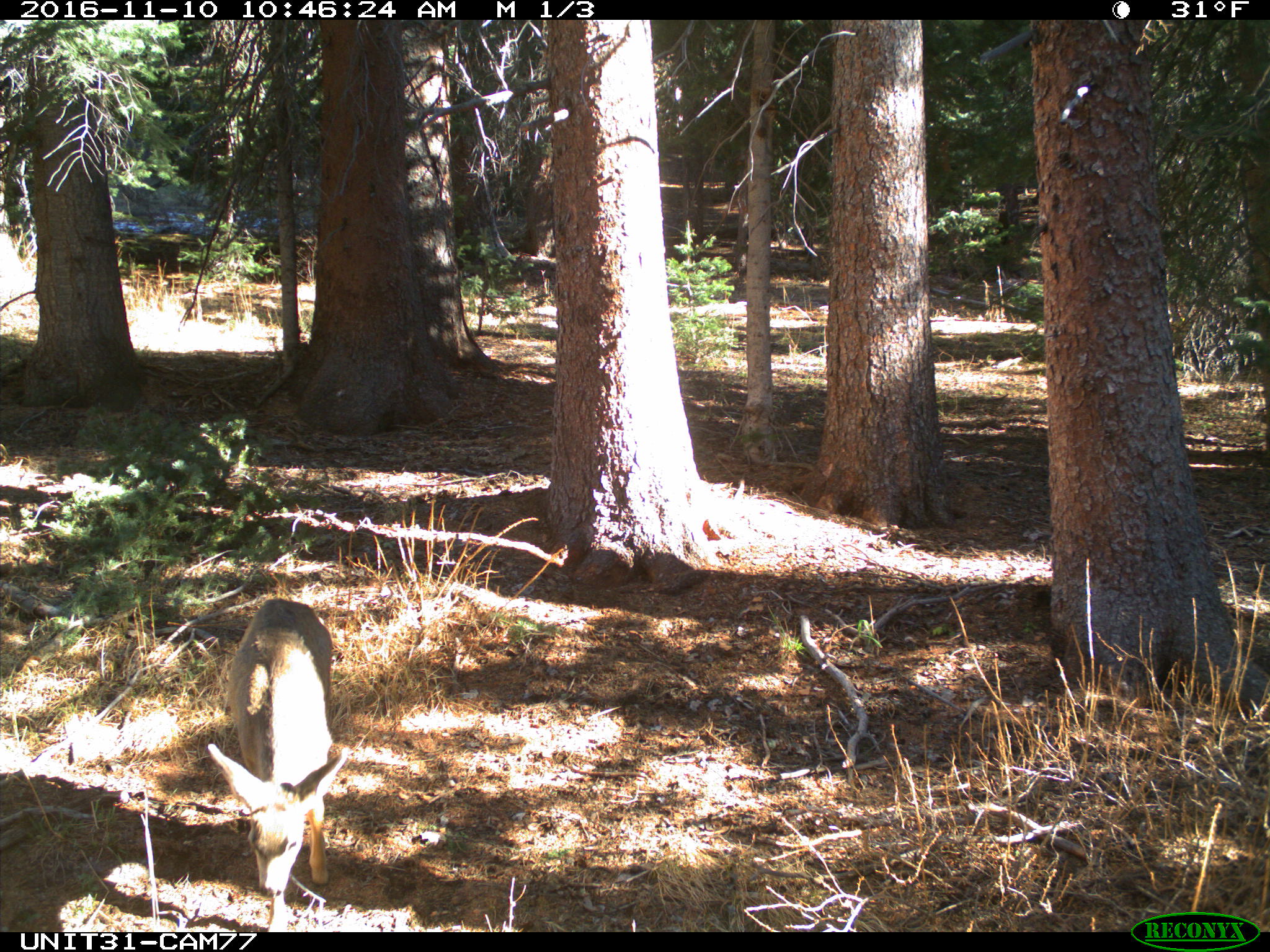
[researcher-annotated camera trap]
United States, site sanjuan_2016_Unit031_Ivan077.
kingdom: Animalia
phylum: Chordata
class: Mammalia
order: Artiodactyla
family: Cervidae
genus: Odocoileus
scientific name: Odocoileus hemionus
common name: mule deer